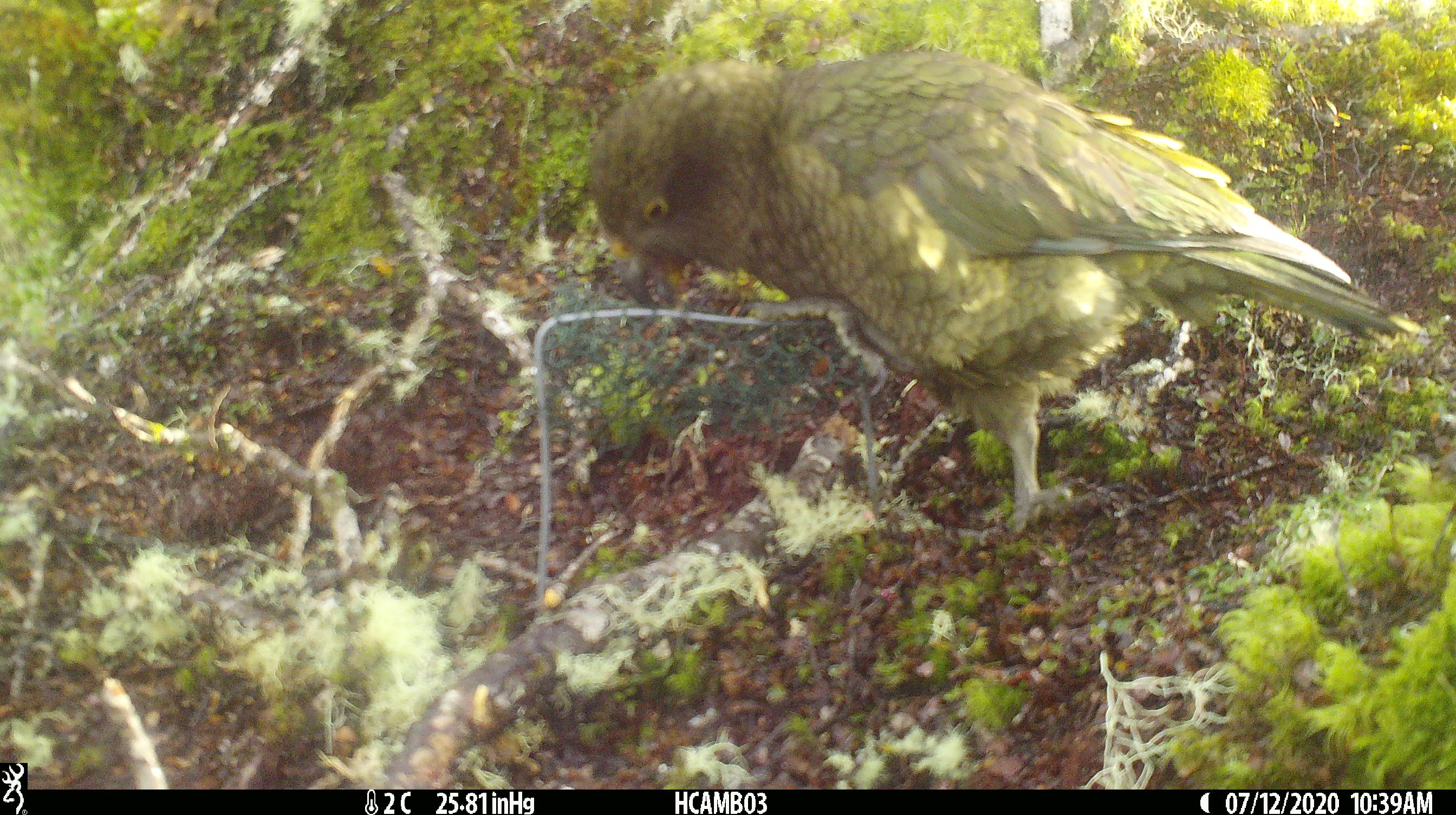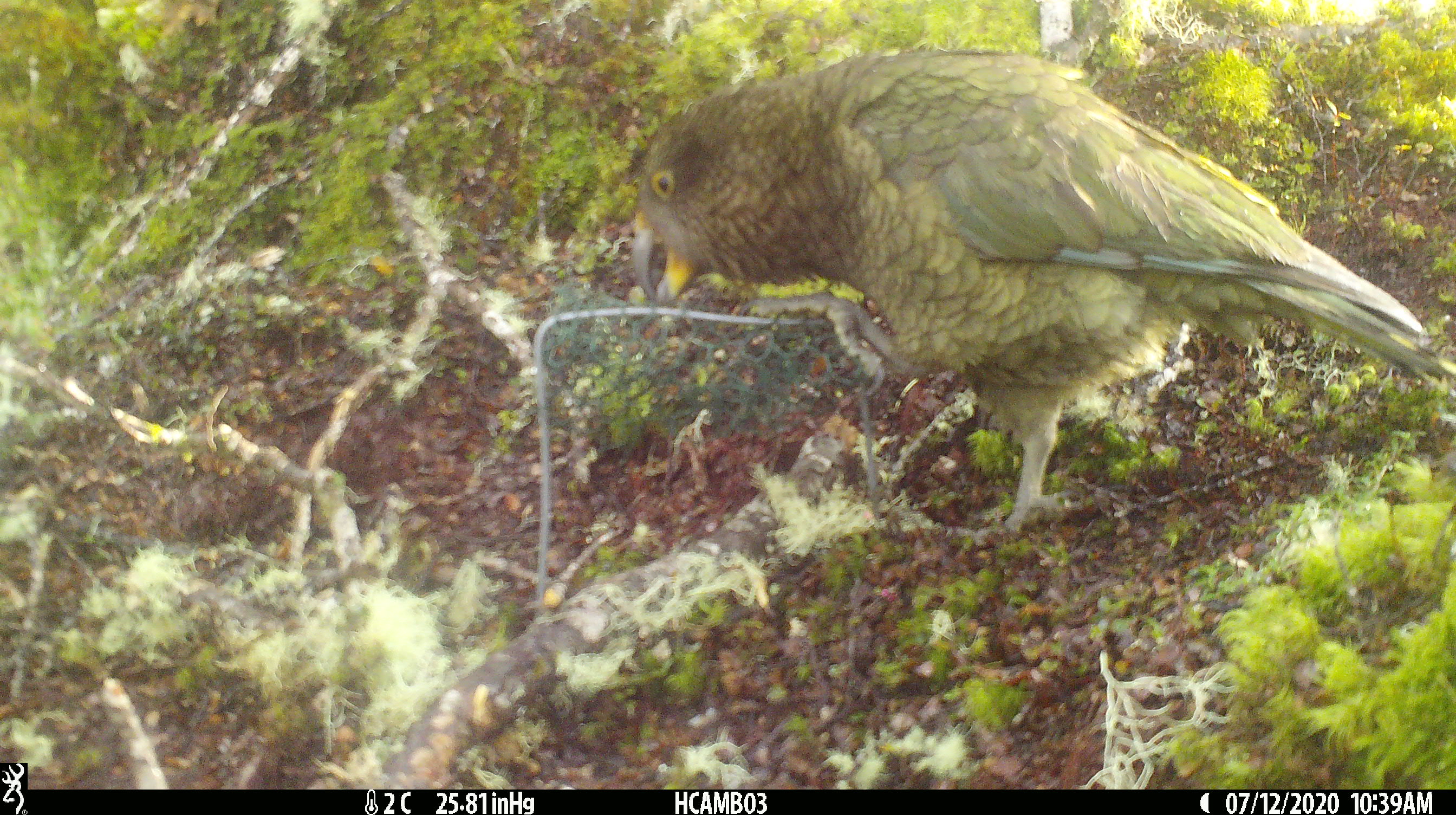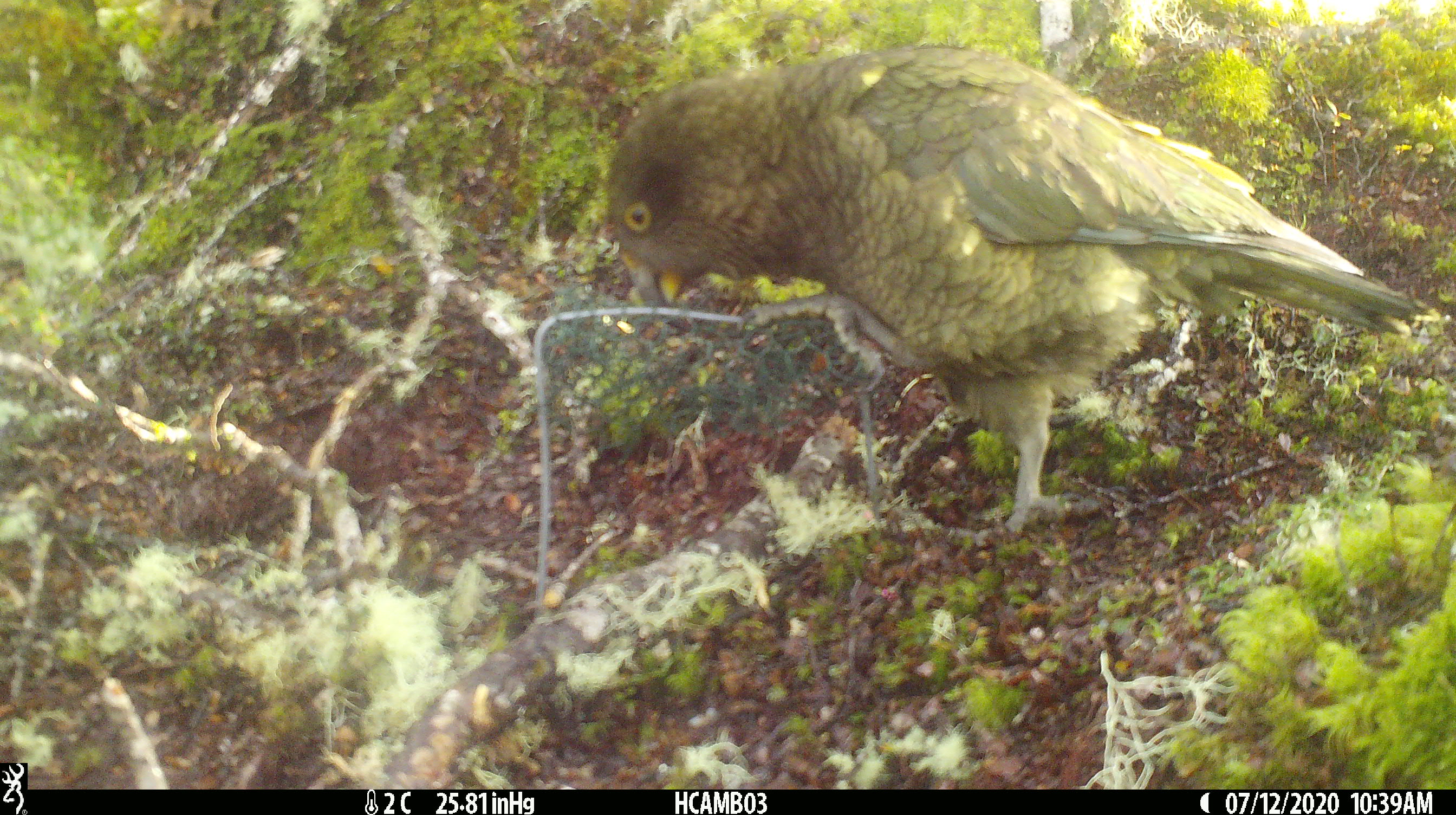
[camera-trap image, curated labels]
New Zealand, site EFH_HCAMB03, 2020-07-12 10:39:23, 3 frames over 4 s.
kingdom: Animalia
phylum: Chordata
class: Aves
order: Psittaciformes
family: Strigopidae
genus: Nestor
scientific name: Nestor notabilis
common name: kea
Kea (Nestor notabilis).